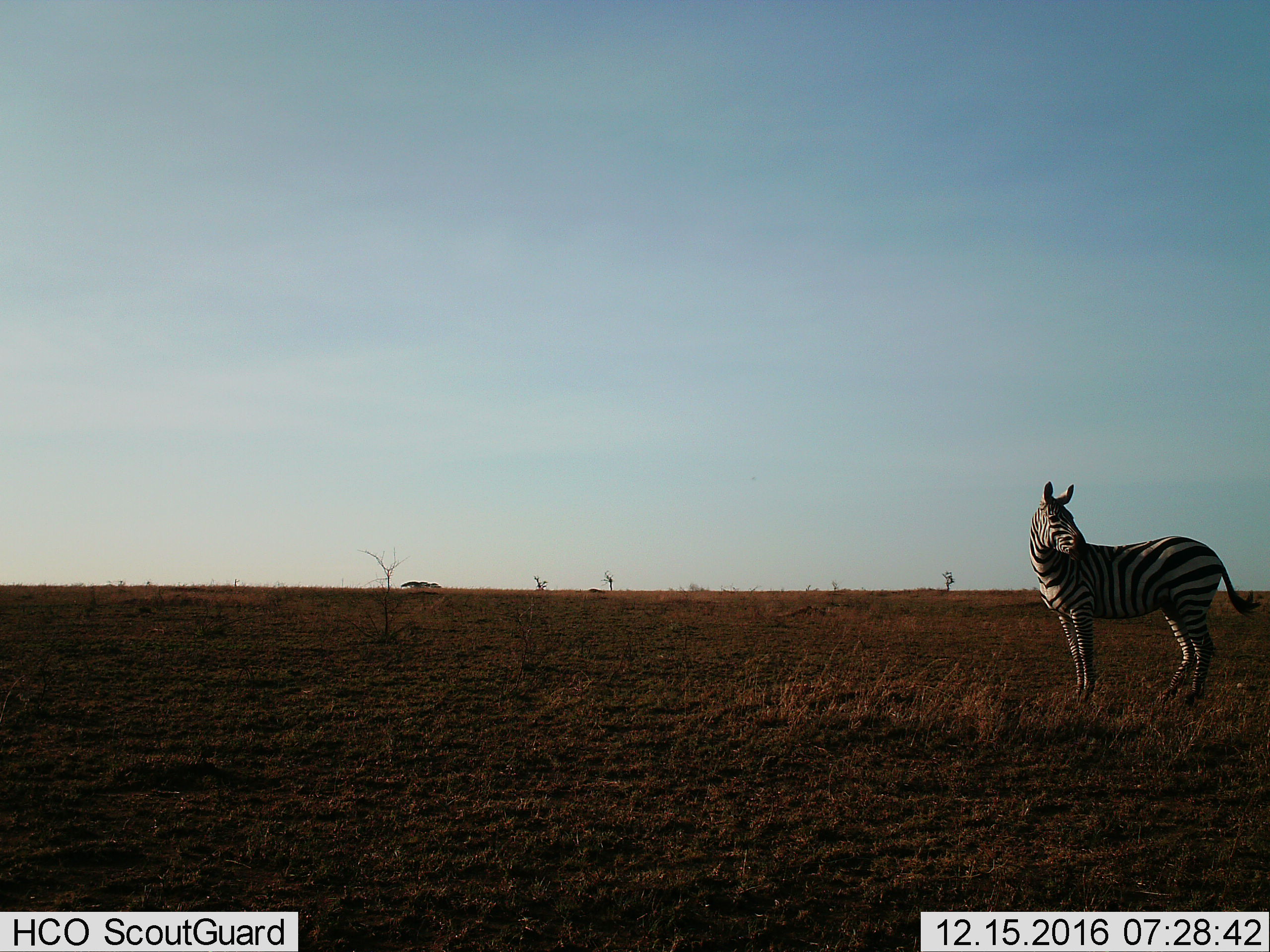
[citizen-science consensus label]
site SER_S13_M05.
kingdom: Animalia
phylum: Chordata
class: Mammalia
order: Perissodactyla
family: Equidae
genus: Equus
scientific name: Equus quagga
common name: plains zebra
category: zebraplains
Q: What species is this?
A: Zebraplains (plains zebra) (Equus quagga).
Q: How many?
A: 1.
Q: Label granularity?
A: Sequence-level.